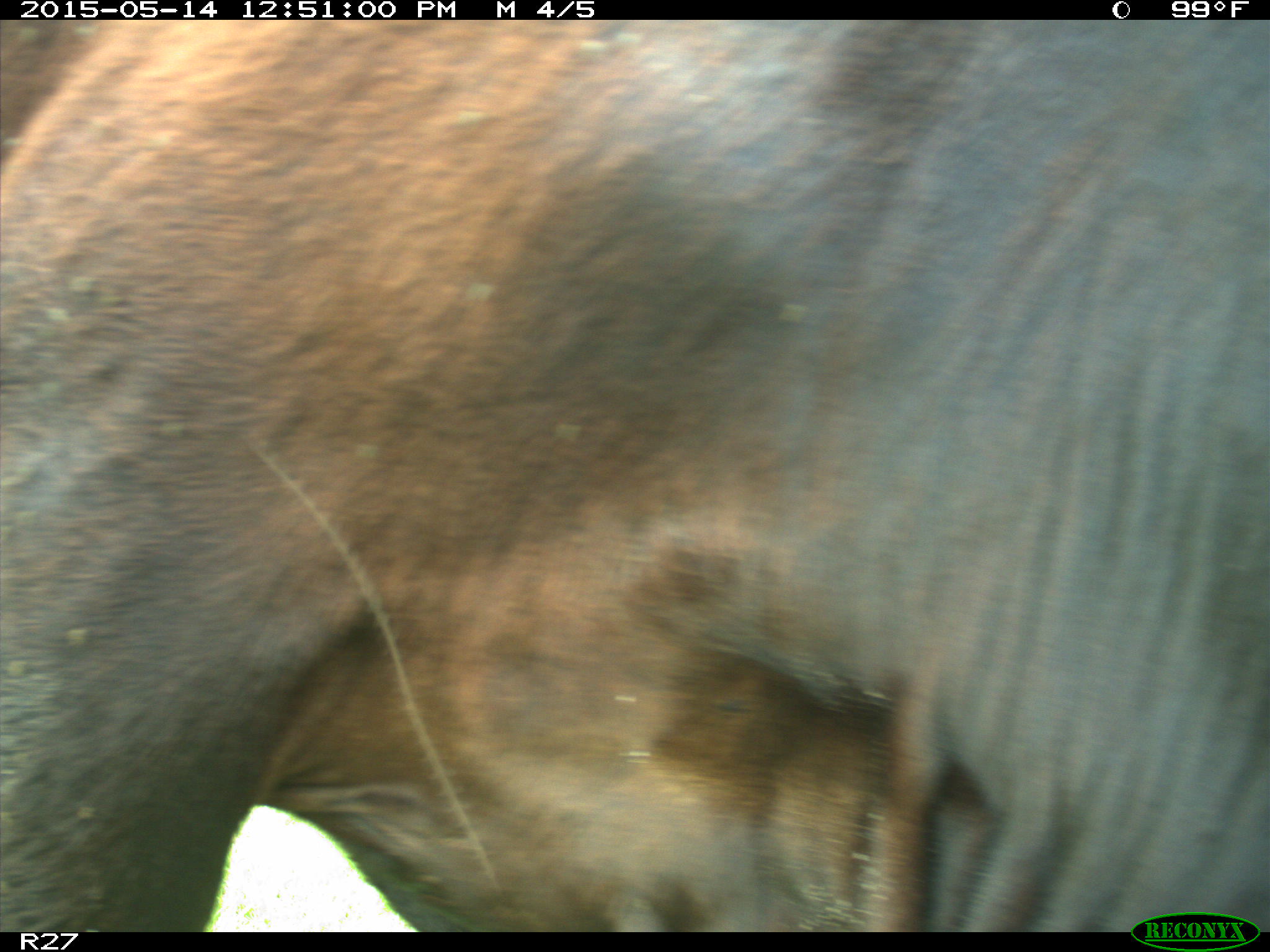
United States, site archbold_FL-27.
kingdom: Animalia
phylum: Chordata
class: Mammalia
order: Artiodactyla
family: Bovidae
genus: Bos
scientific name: Bos taurus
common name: domestic cow